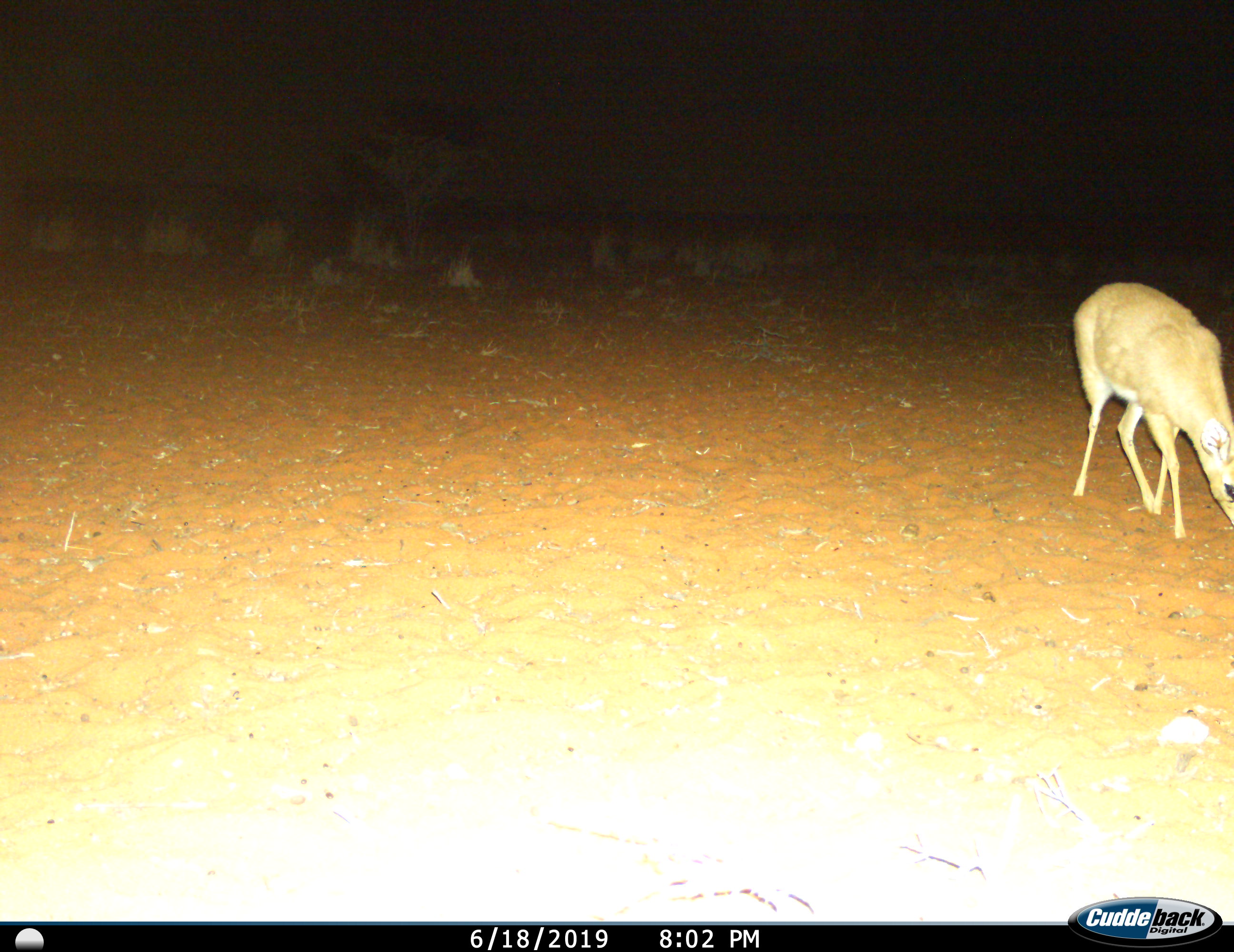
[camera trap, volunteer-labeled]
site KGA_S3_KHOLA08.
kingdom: Animalia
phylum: Chordata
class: Mammalia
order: Artiodactyla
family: Bovidae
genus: Raphicerus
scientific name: Raphicerus campestris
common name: steenbok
Steenbok (Raphicerus campestris), count 1. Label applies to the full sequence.